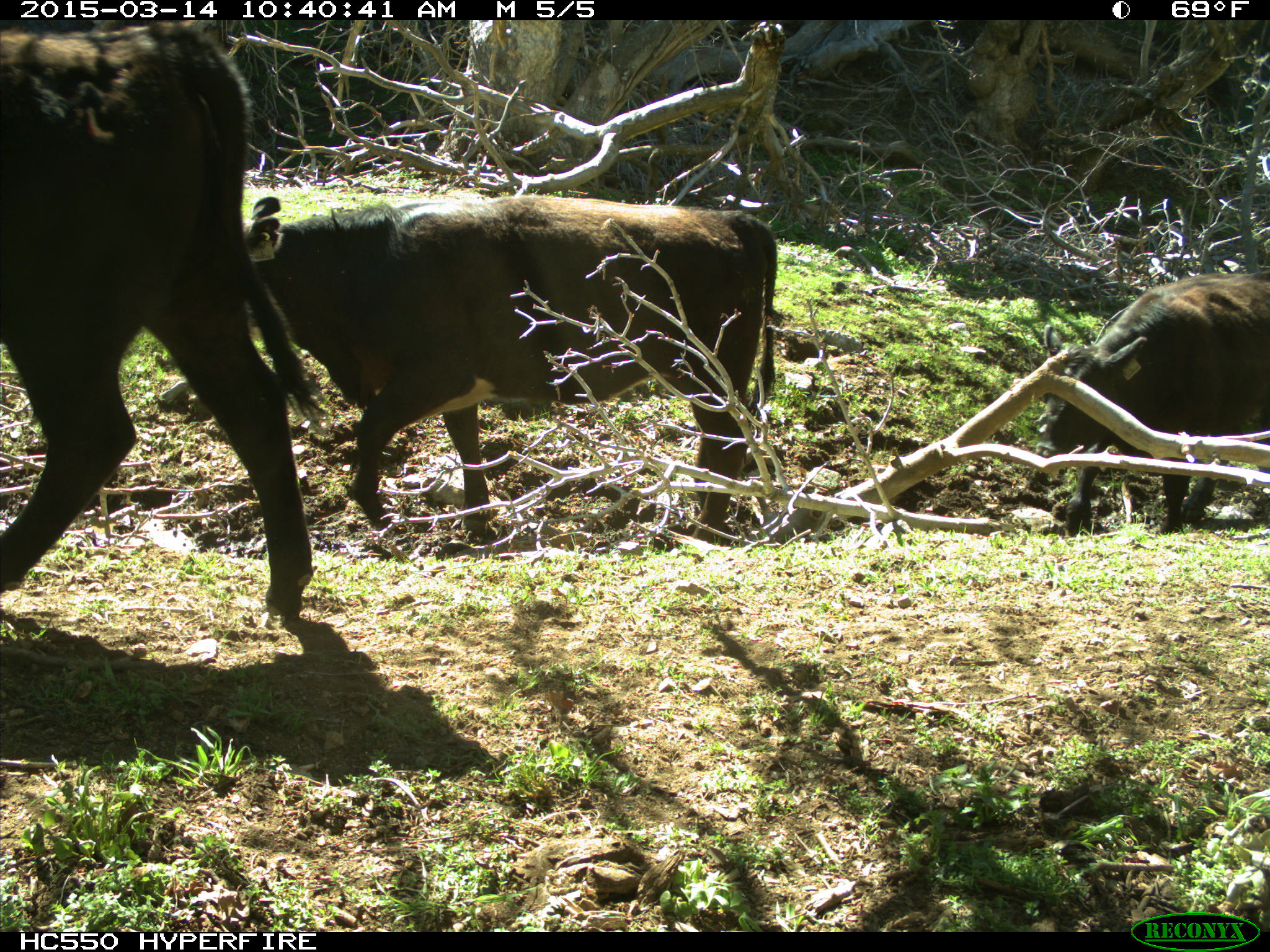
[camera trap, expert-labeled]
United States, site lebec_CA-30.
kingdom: Animalia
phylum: Chordata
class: Mammalia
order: Artiodactyla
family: Bovidae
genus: Bos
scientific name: Bos taurus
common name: domestic cow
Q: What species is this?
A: Bos taurus (domestic cow).